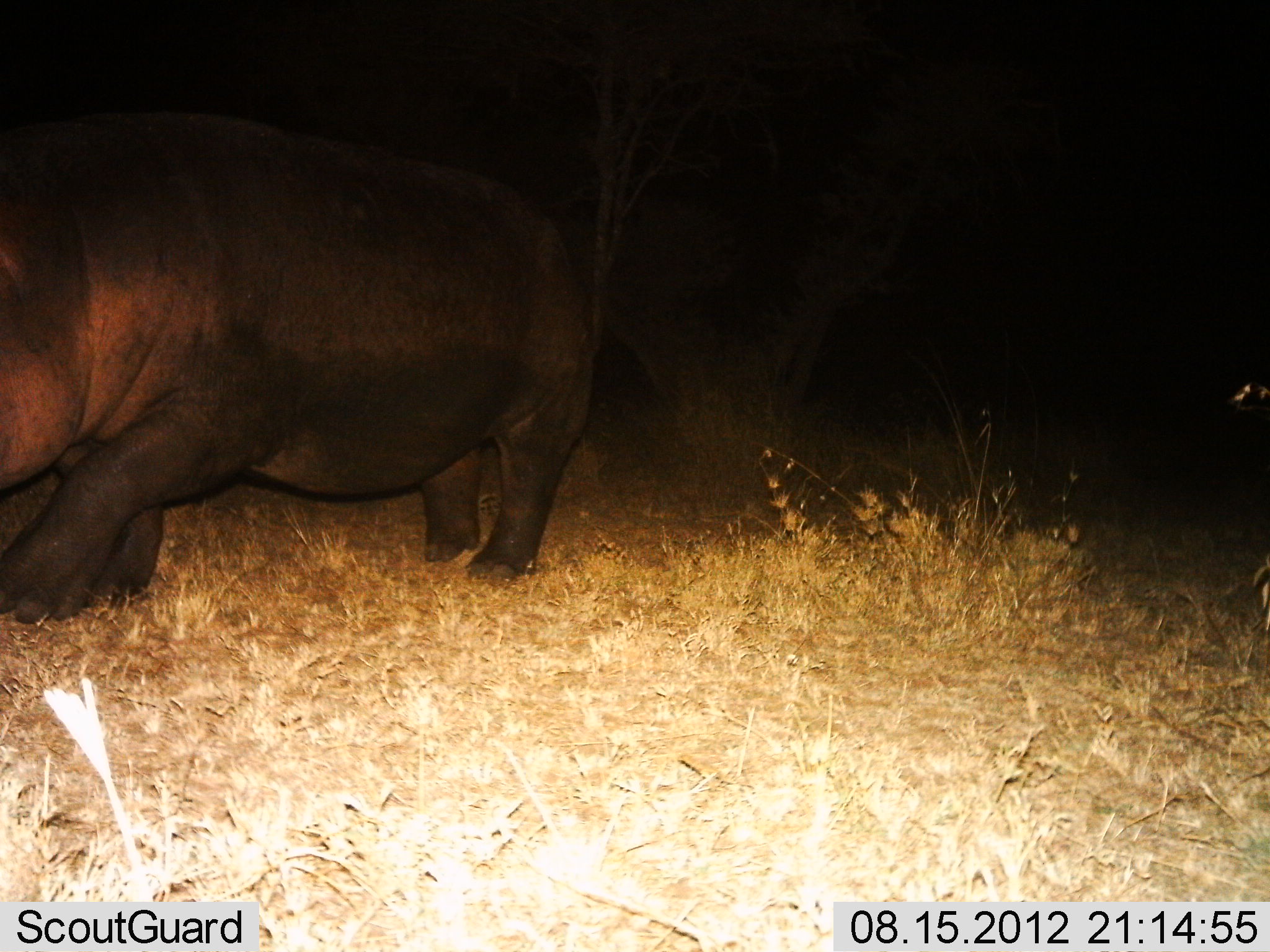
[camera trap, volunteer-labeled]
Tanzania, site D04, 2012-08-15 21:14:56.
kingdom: Animalia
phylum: Chordata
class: Mammalia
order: Artiodactyla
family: Hippopotamidae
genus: Hippopotamus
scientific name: Hippopotamus amphibius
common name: hippopotamus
Hippopotamus (Hippopotamus amphibius), count 1. Behavior (volunteer vote fractions): standing 10%, resting 0%, moving 90%, interacting 0%. Young present (vote fraction): 0%. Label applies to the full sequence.